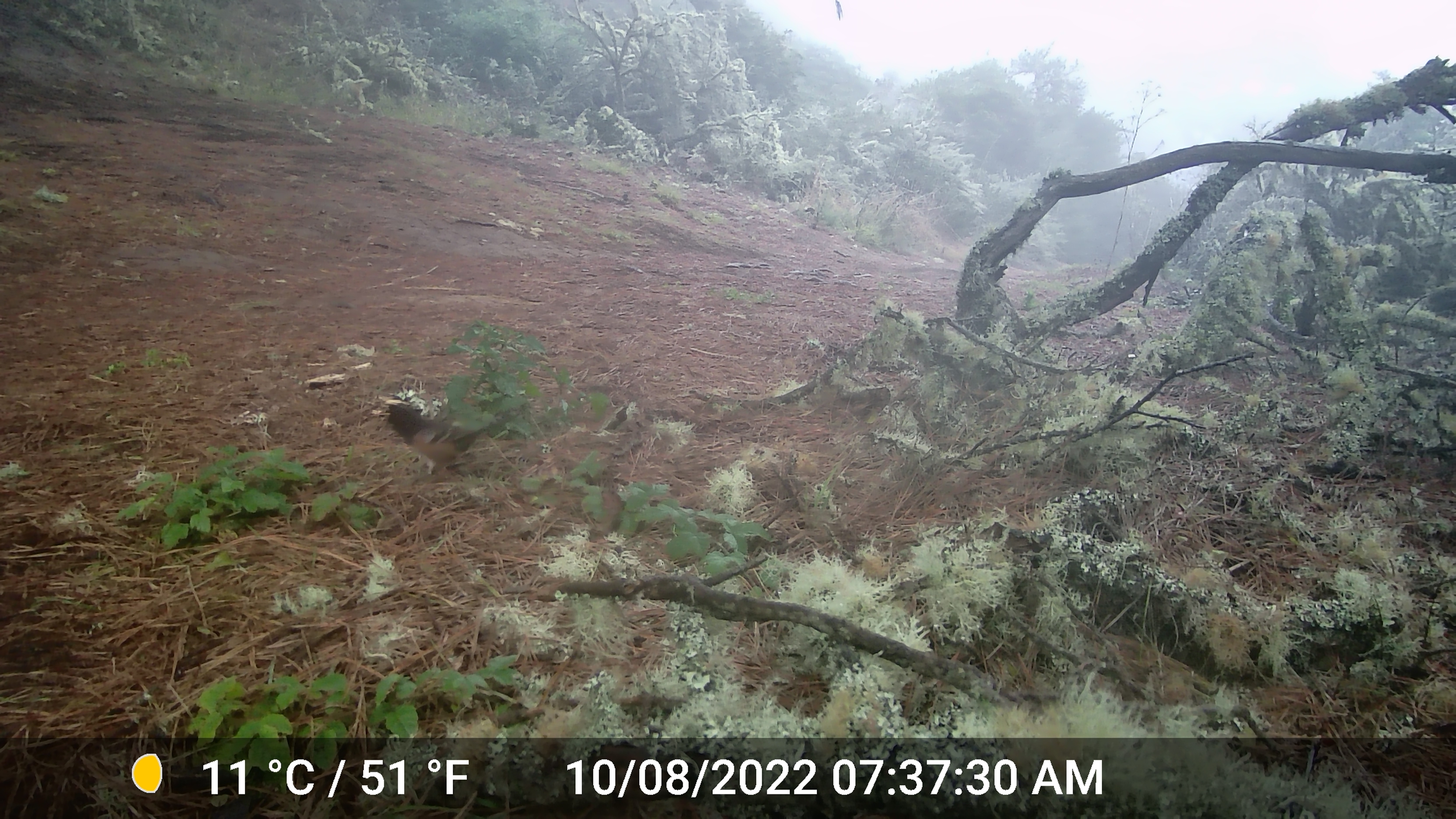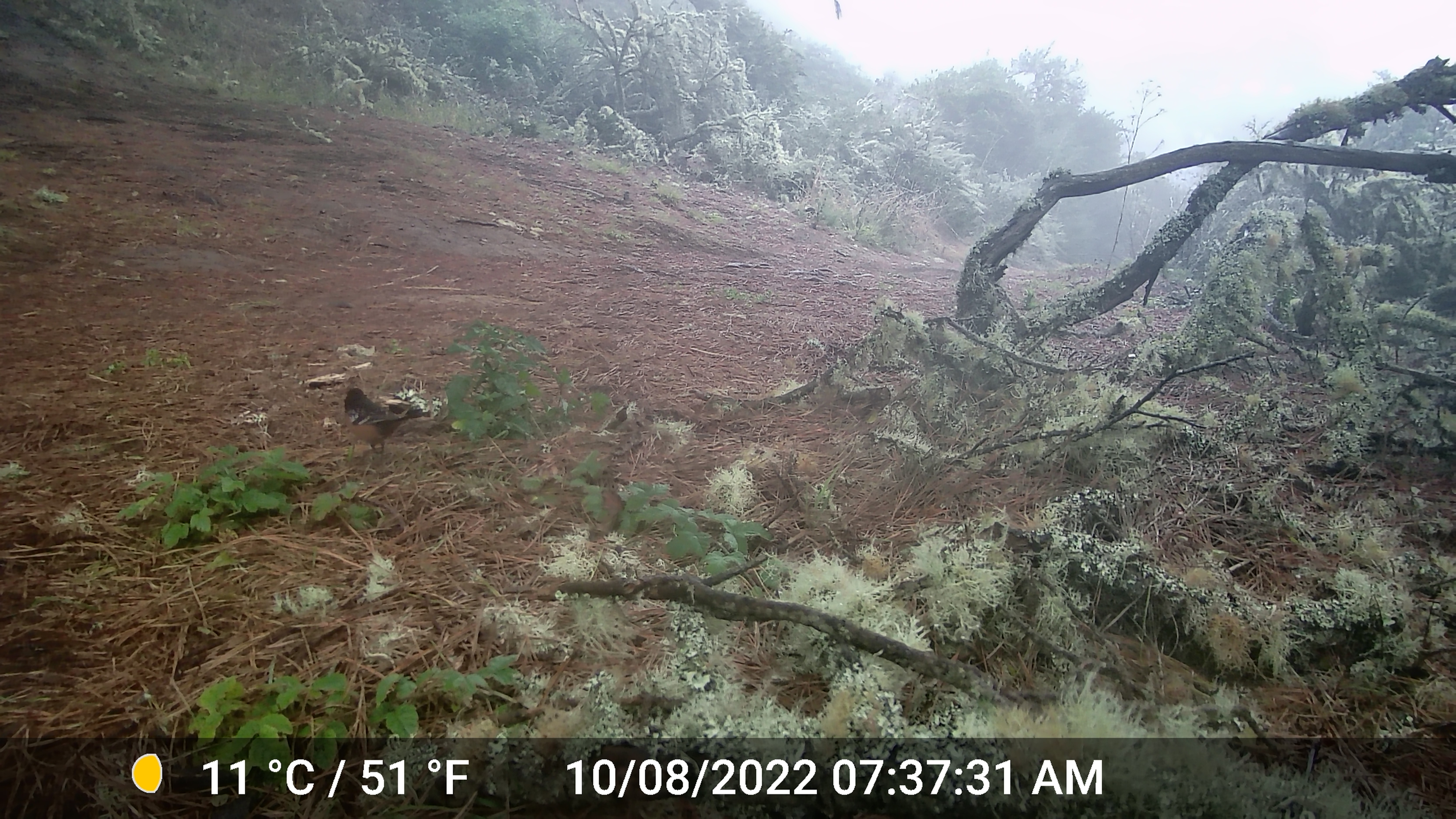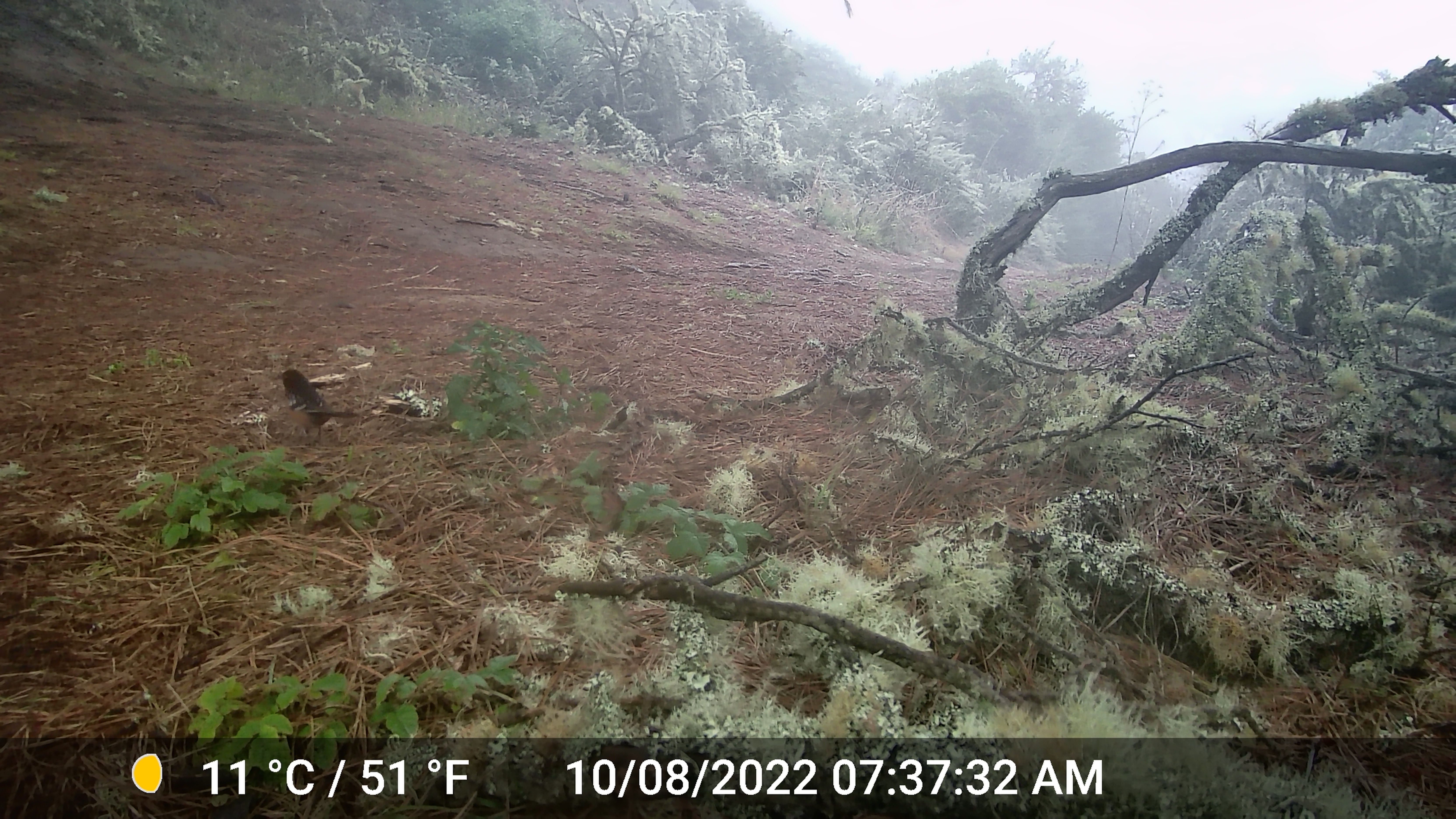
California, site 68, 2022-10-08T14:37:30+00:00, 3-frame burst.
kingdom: Animalia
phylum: Chordata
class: Aves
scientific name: Aves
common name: bird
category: unknown bird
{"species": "unknown bird (bird) (Aves)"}